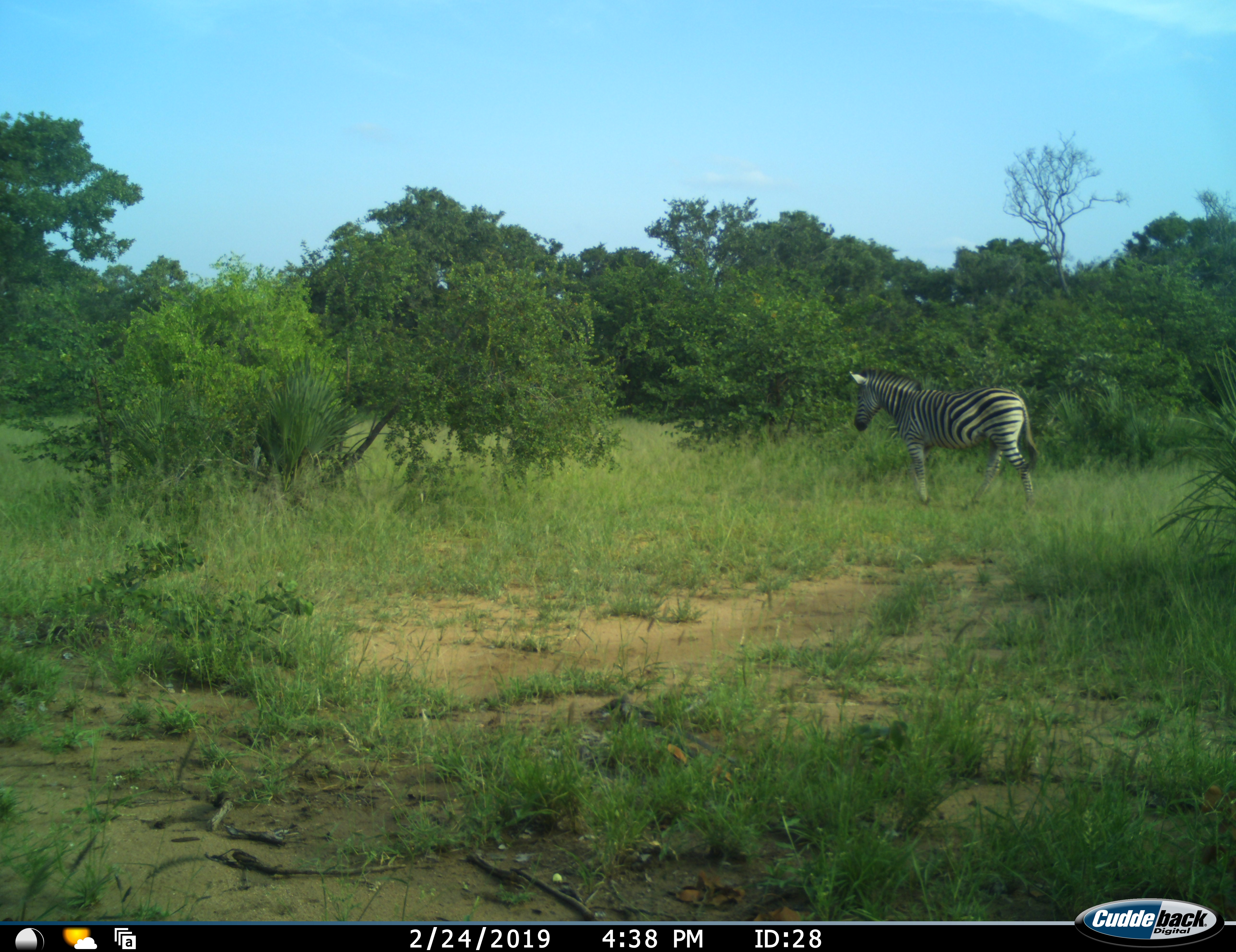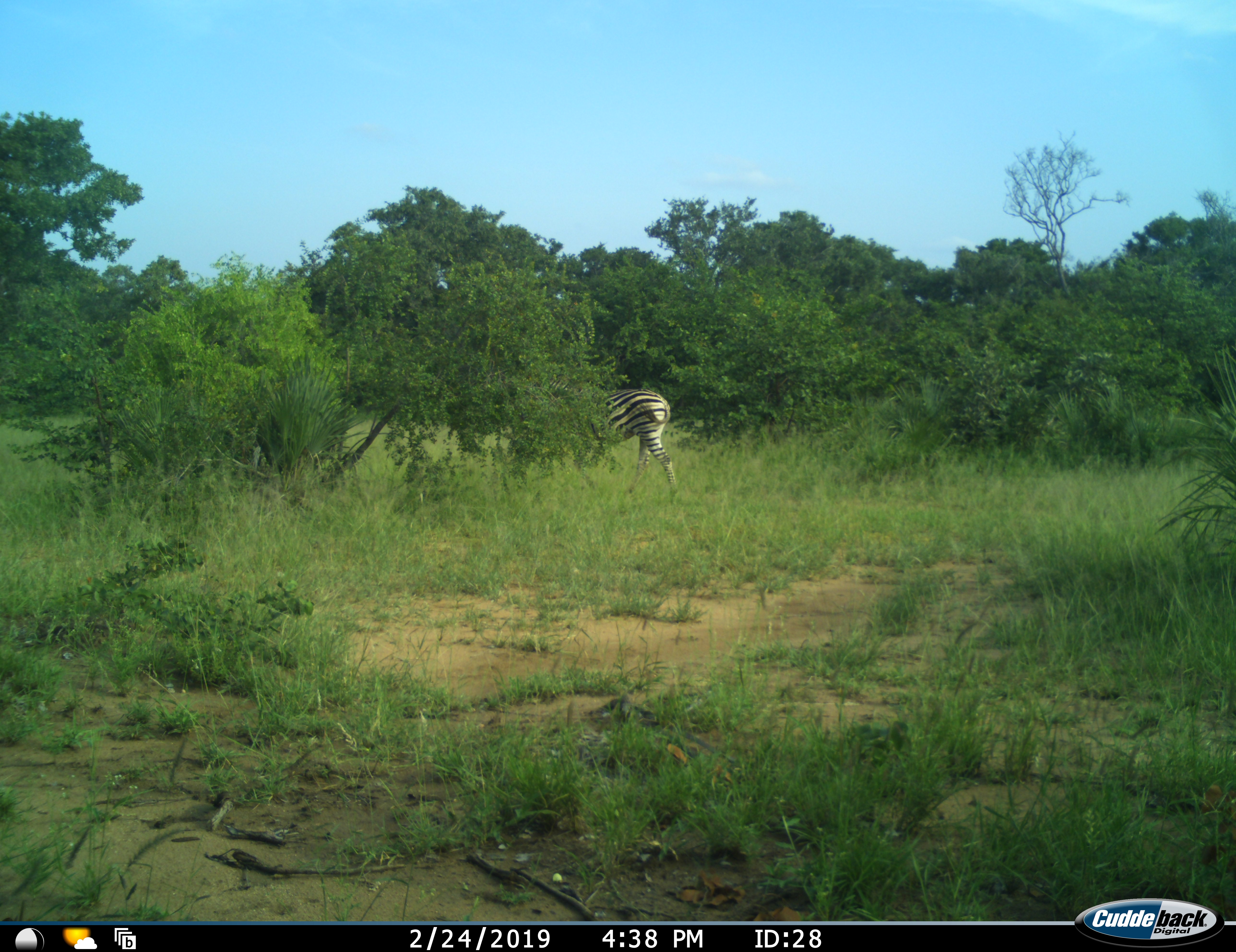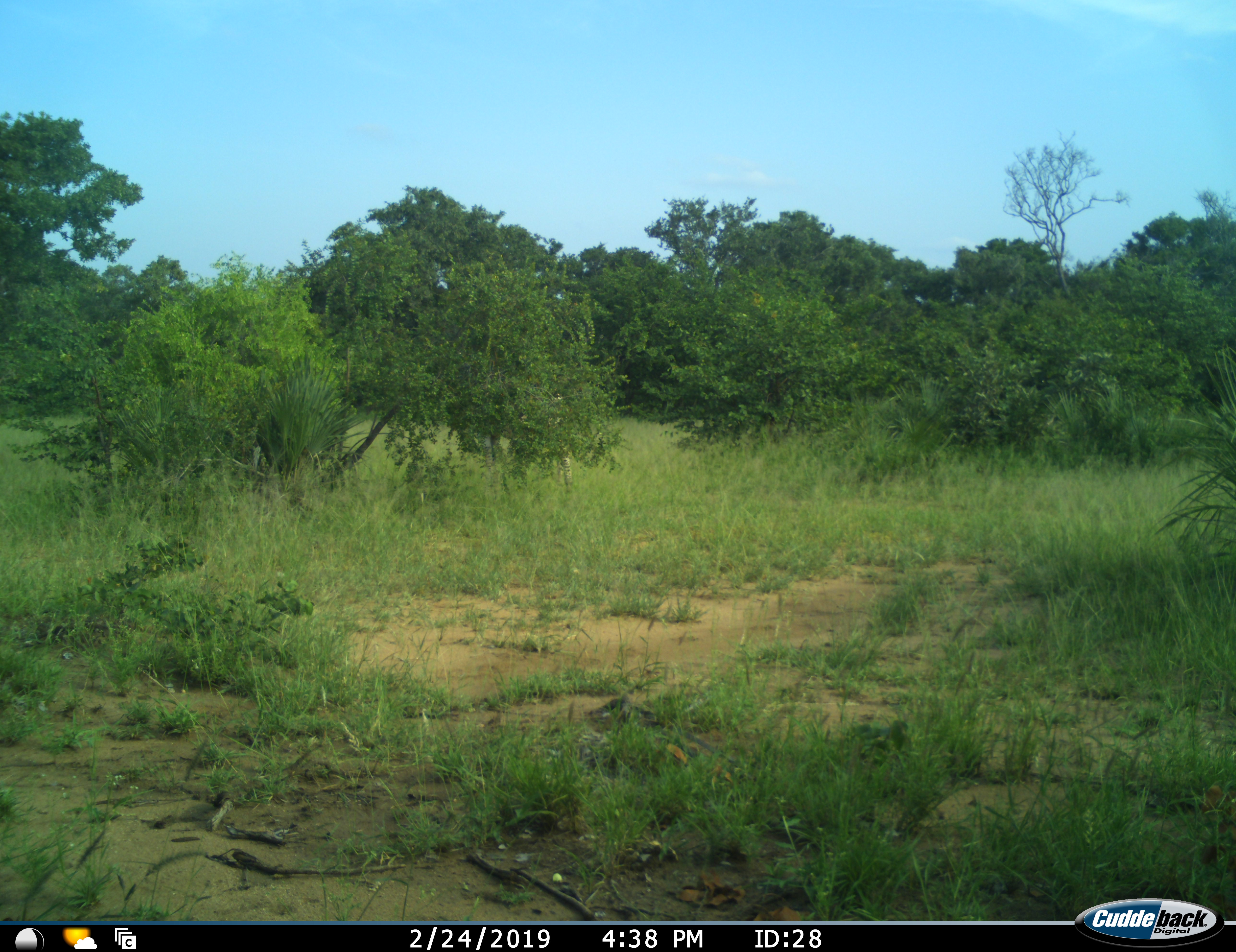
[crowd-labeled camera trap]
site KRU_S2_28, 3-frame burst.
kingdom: Animalia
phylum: Chordata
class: Mammalia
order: Perissodactyla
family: Equidae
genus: Equus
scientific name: Equus quagga burchellii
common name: burchell's zebra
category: zebraburchells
Zebraburchells (burchell's zebra) (Equus quagga burchellii), count 1. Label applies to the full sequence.